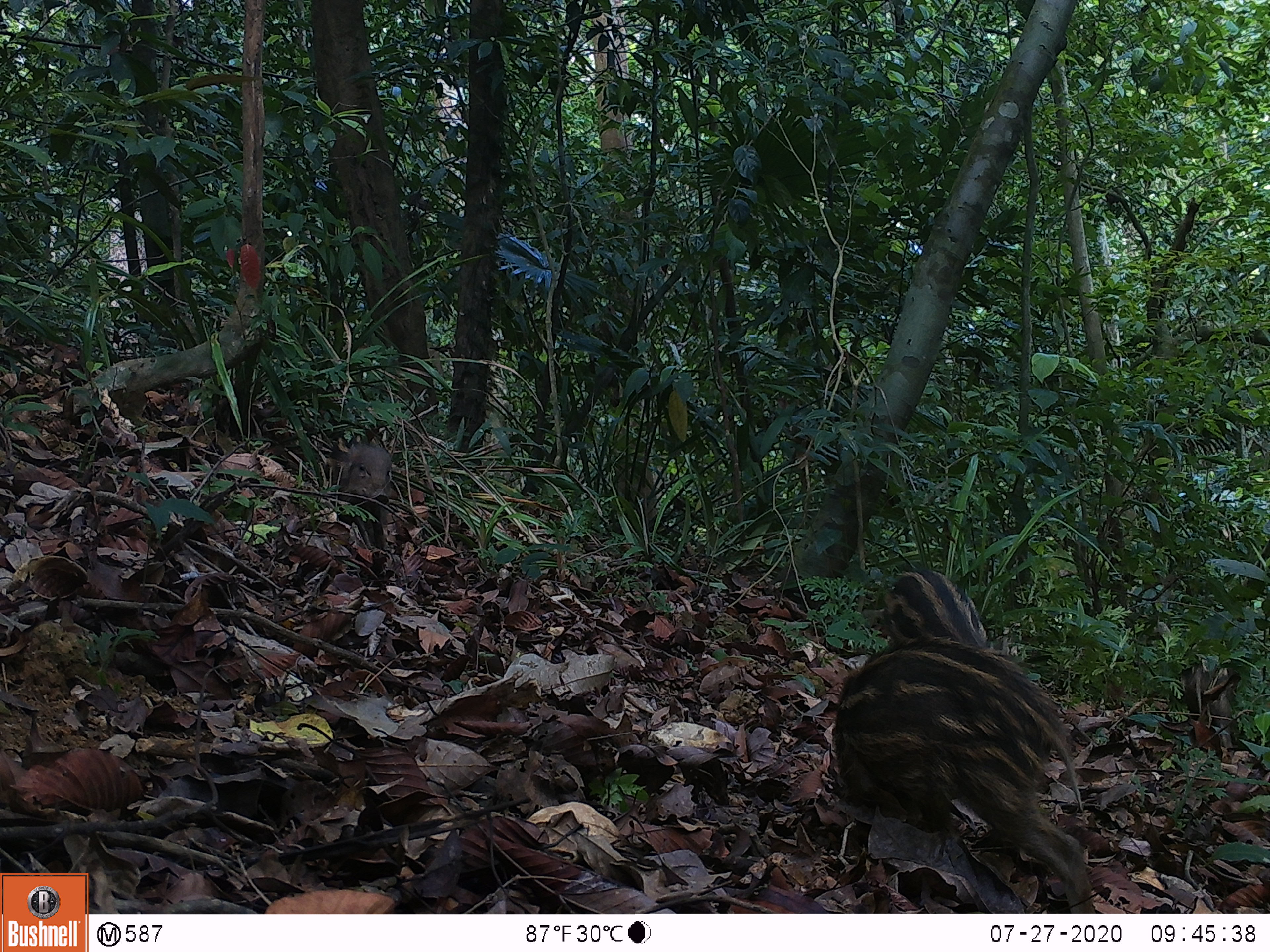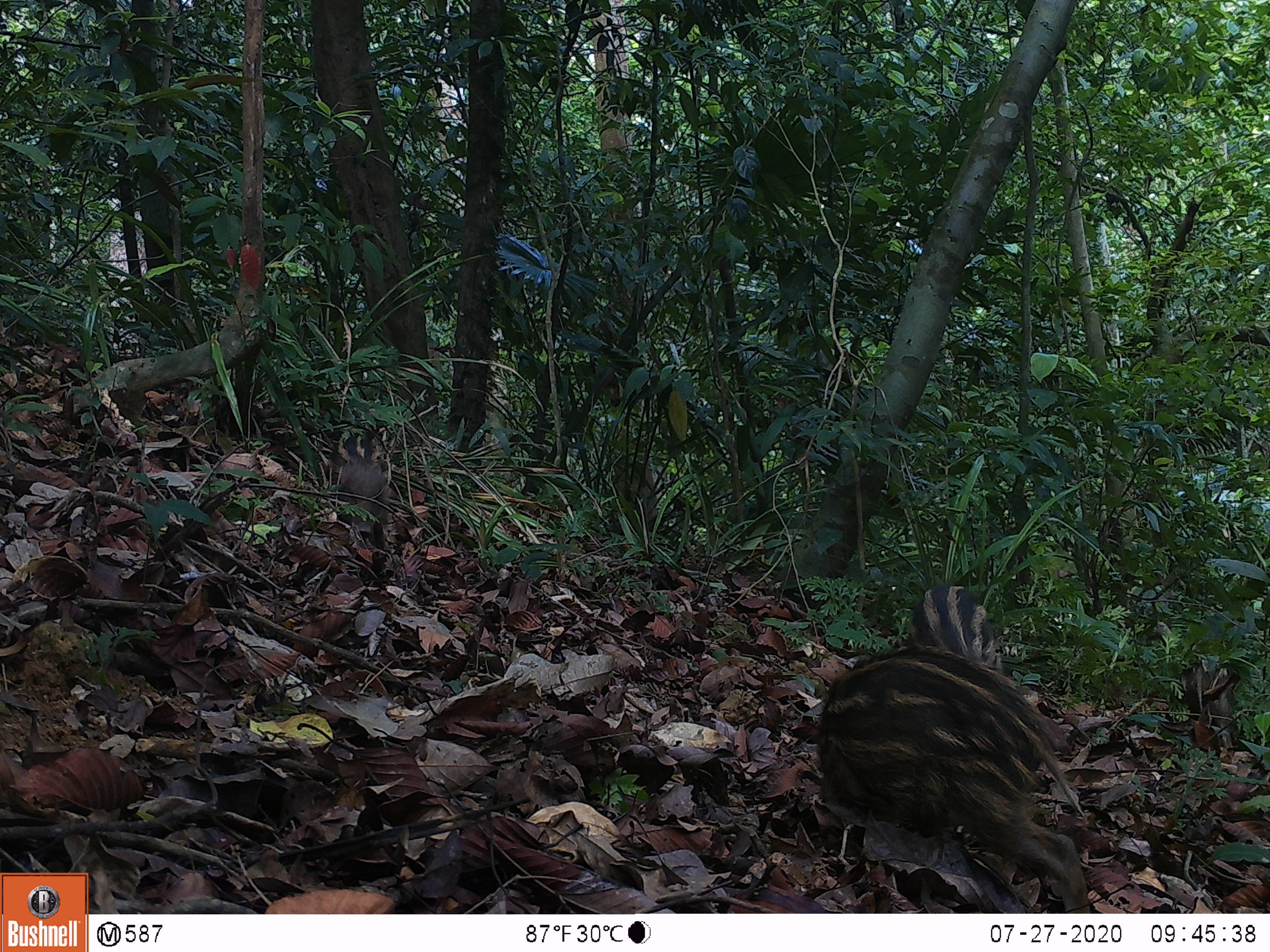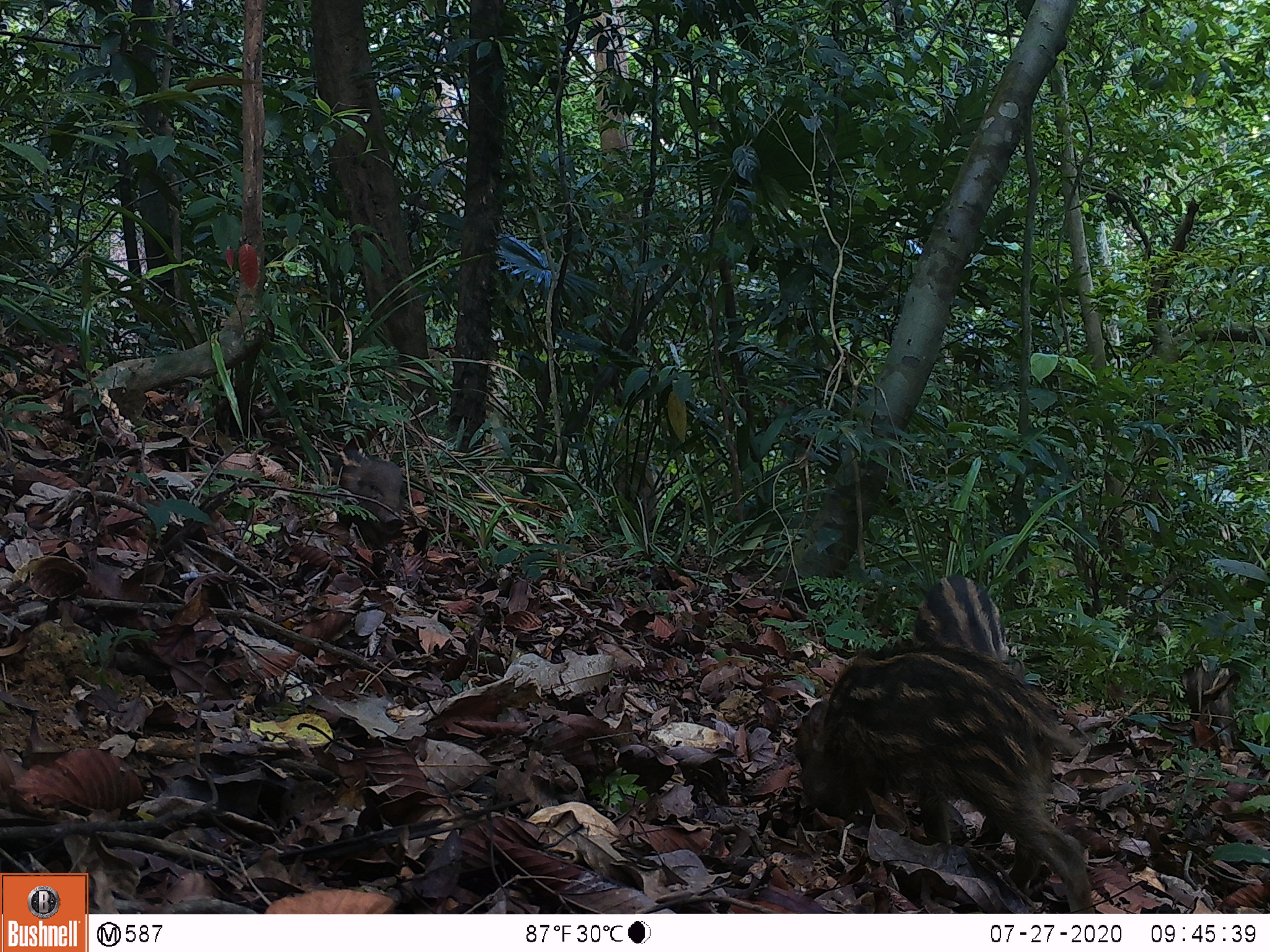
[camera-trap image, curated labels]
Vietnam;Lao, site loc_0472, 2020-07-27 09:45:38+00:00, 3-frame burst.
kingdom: Animalia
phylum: Chordata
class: Mammalia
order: Artiodactyla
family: Suidae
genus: Sus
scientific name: Sus scrofa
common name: eurasian wild pig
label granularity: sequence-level